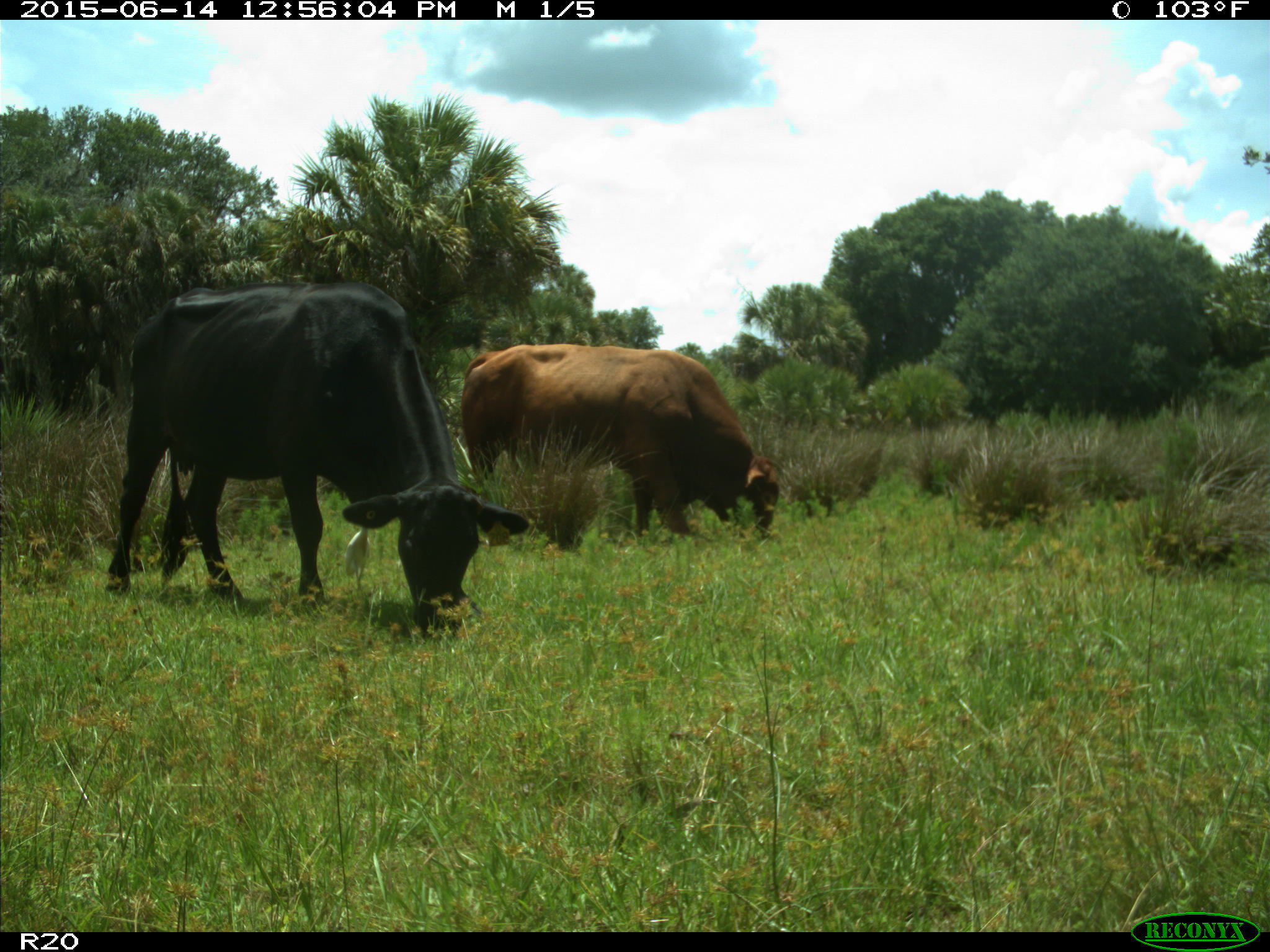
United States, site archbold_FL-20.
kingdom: Animalia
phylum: Chordata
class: Mammalia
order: Artiodactyla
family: Bovidae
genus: Bos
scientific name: Bos taurus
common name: domestic cow